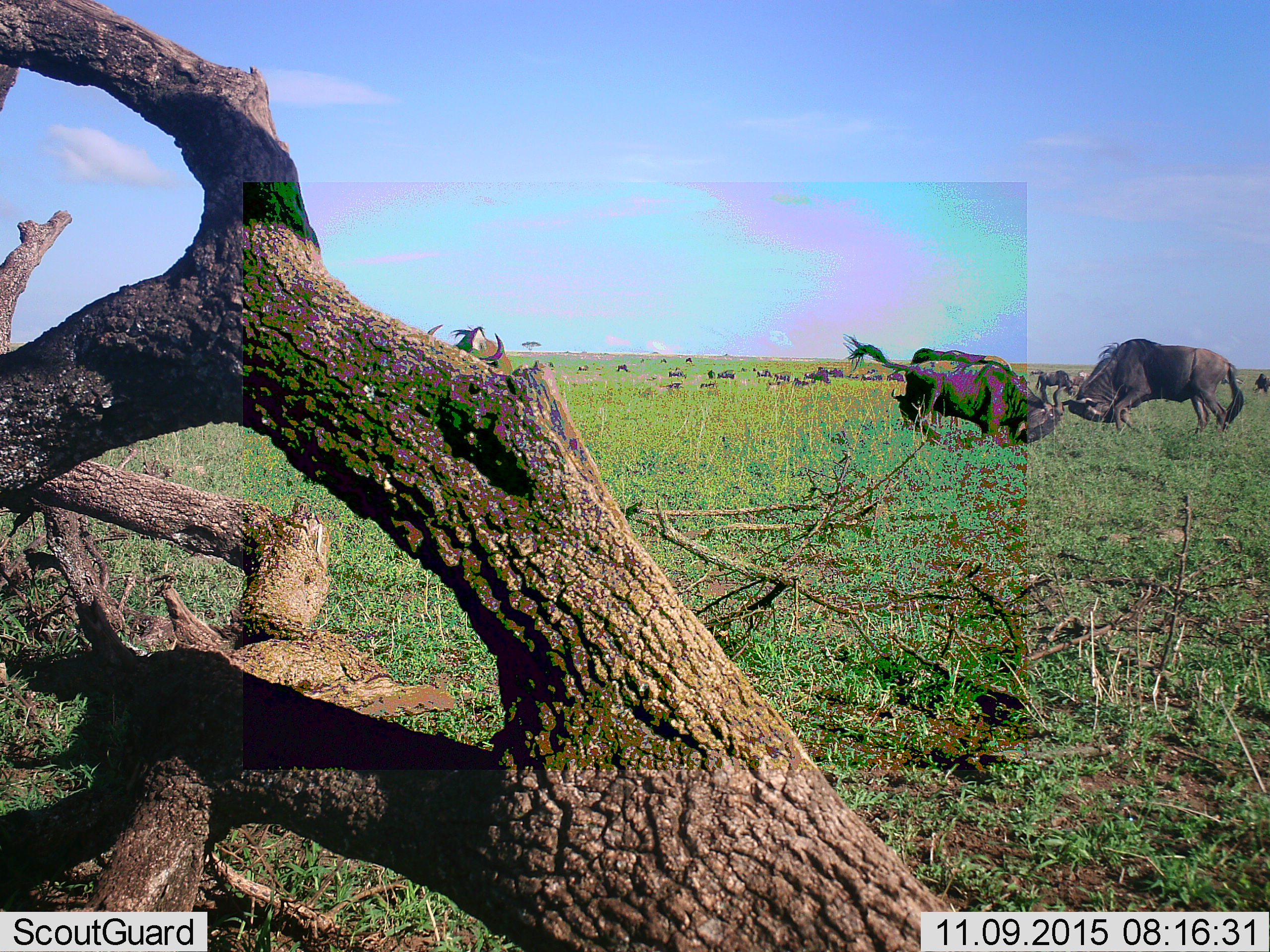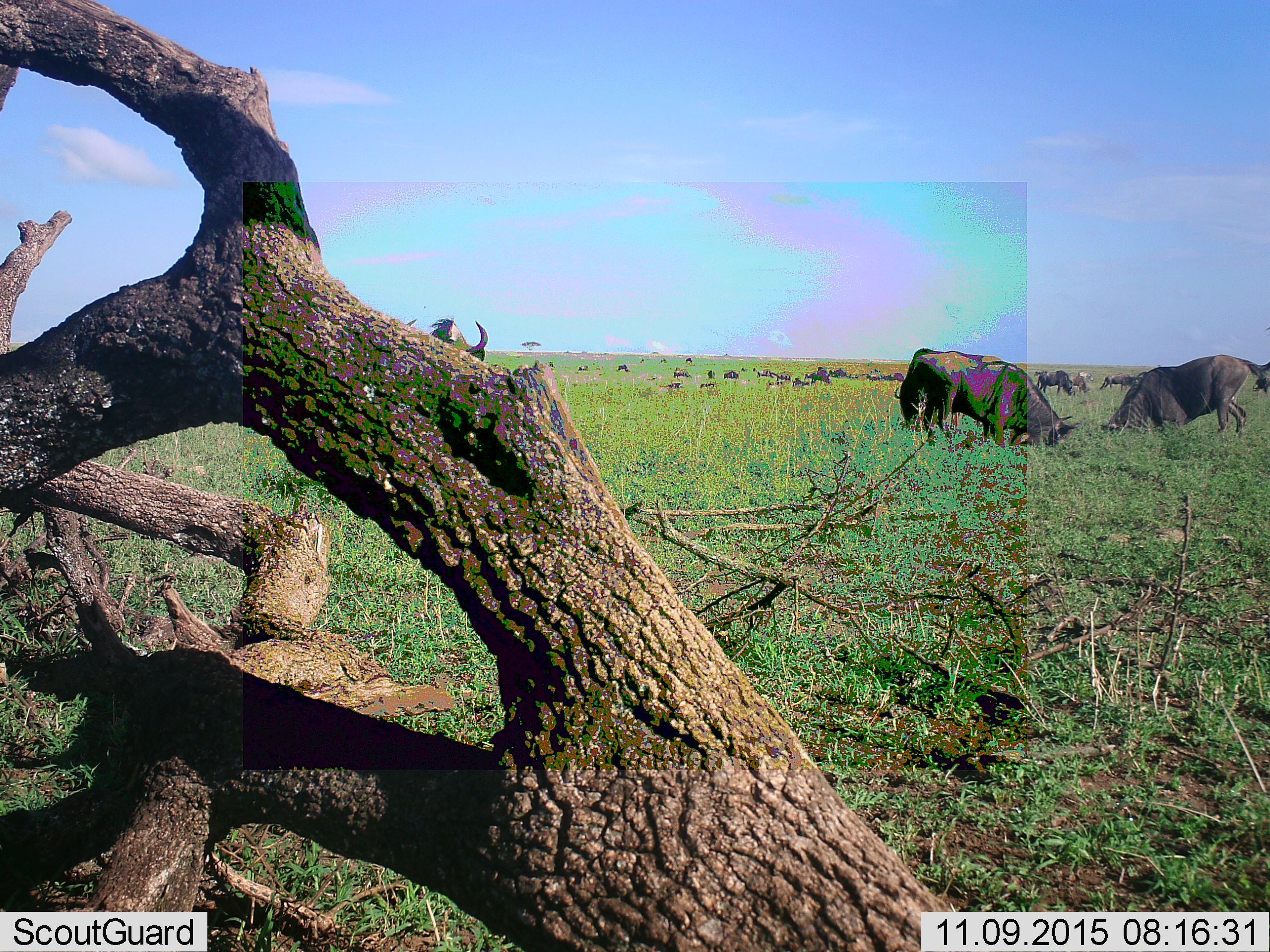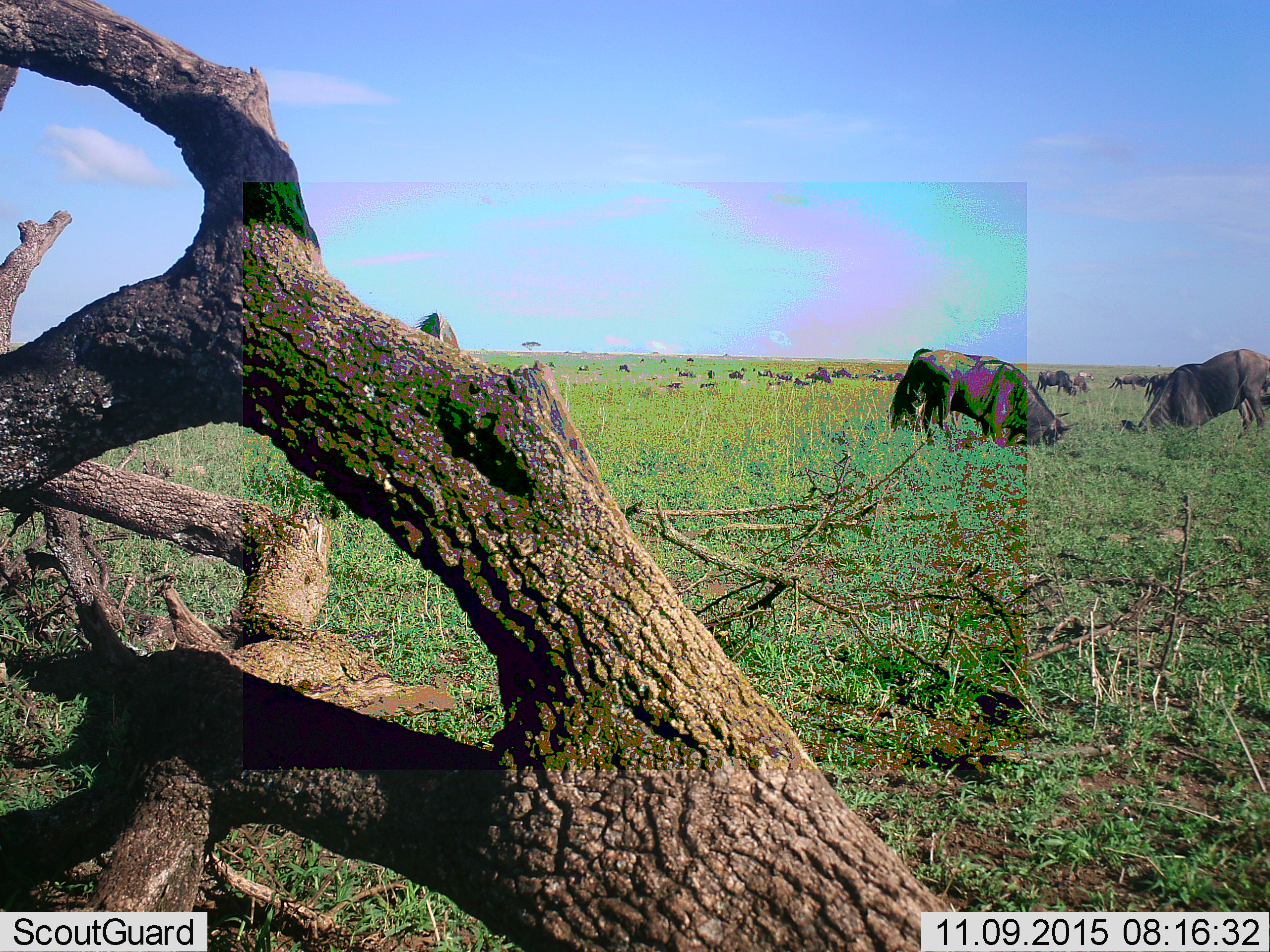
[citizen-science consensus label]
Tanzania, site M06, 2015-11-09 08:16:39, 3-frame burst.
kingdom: Animalia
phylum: Chordata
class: Mammalia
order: Artiodactyla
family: Bovidae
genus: Connochaetes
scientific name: Connochaetes taurinus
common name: blue wildebeest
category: wildebeest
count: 11-50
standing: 75%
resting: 12%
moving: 50%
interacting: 100%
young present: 12%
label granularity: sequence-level